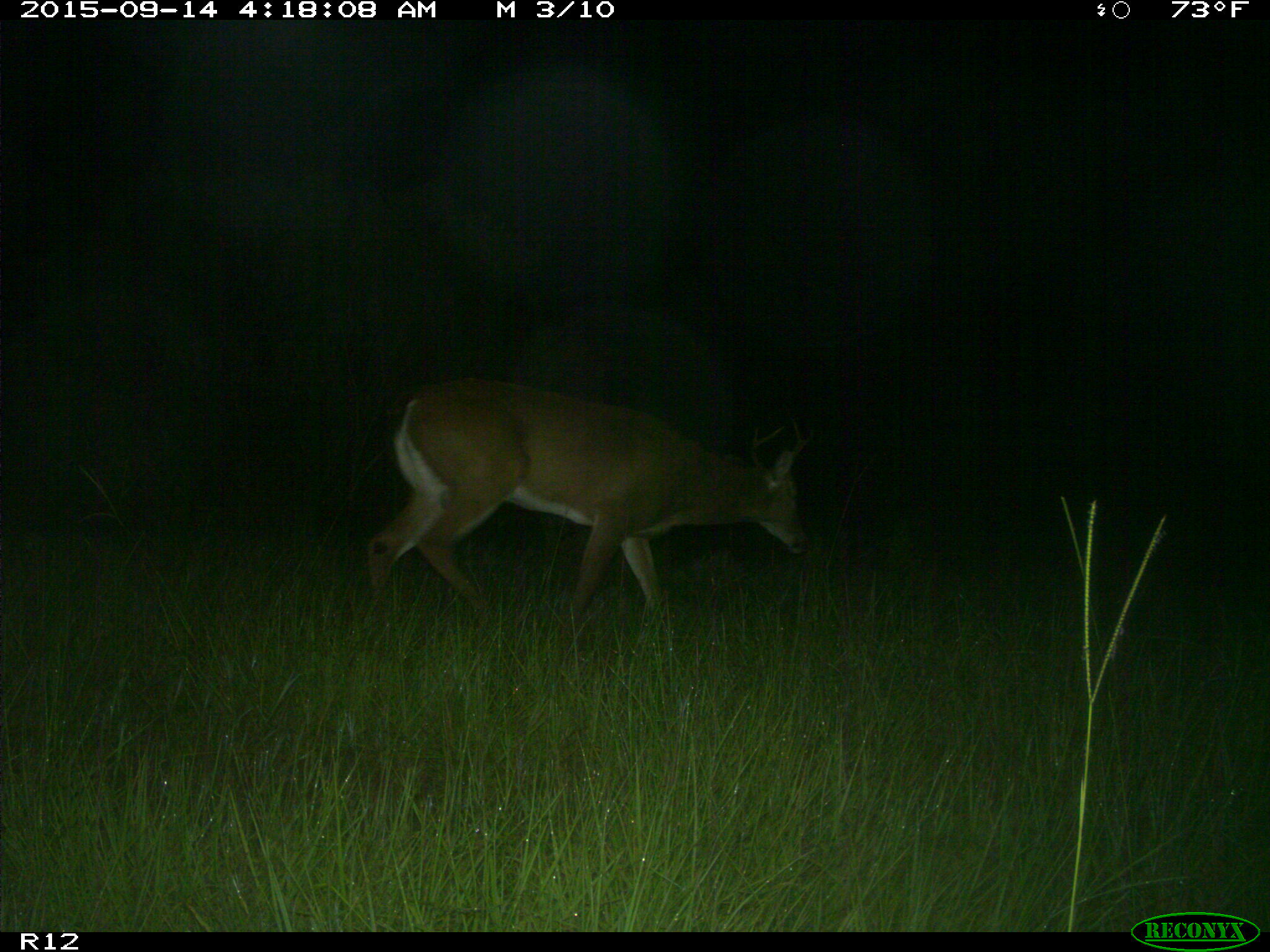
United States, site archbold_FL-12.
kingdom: Animalia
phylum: Chordata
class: Mammalia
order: Artiodactyla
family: Cervidae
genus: Odocoileus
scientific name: Odocoileus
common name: deer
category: unidentified deer